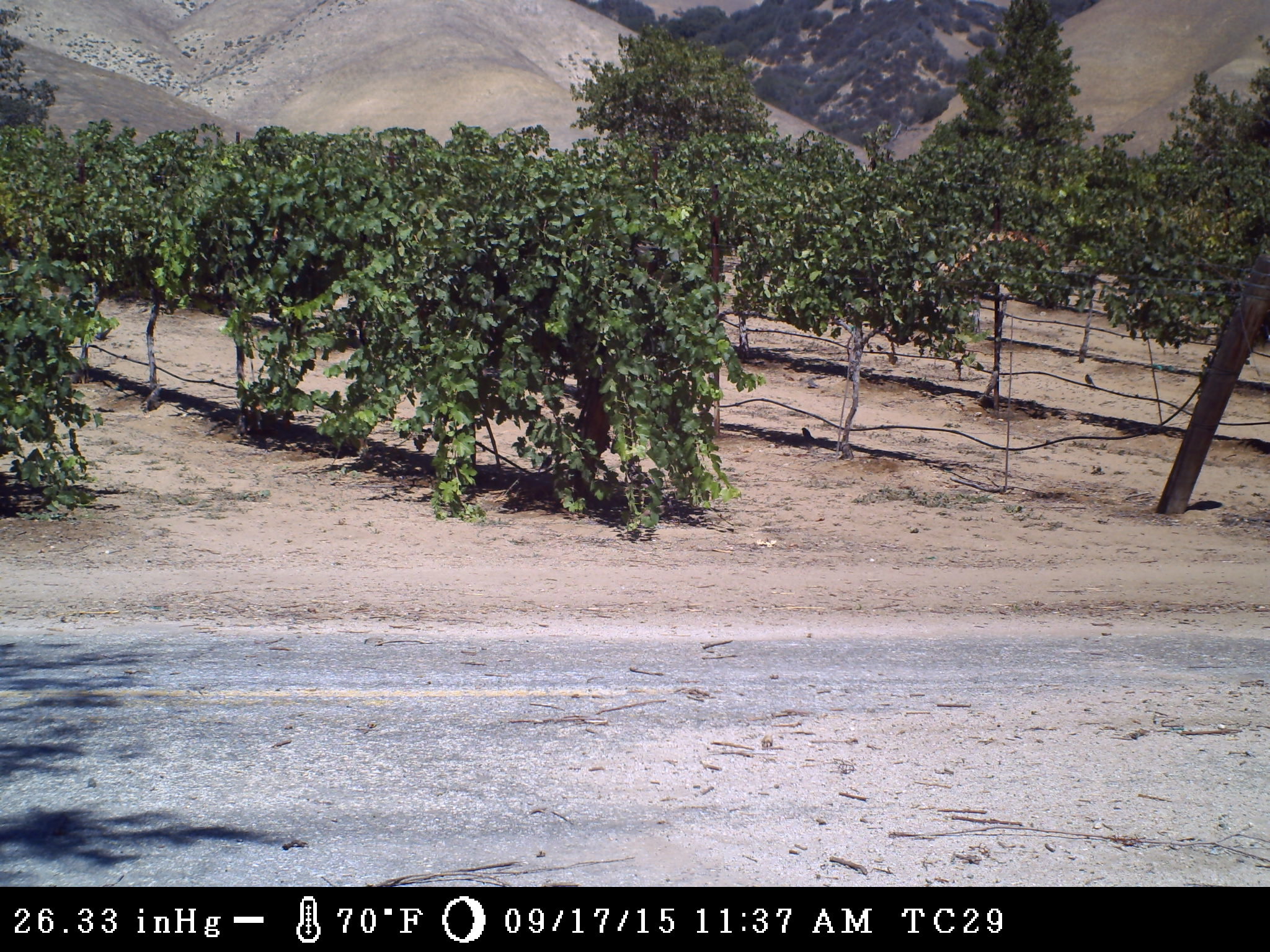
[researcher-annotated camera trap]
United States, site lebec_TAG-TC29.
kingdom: Animalia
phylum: Chordata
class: Aves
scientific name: Aves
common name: birds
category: unidentified bird